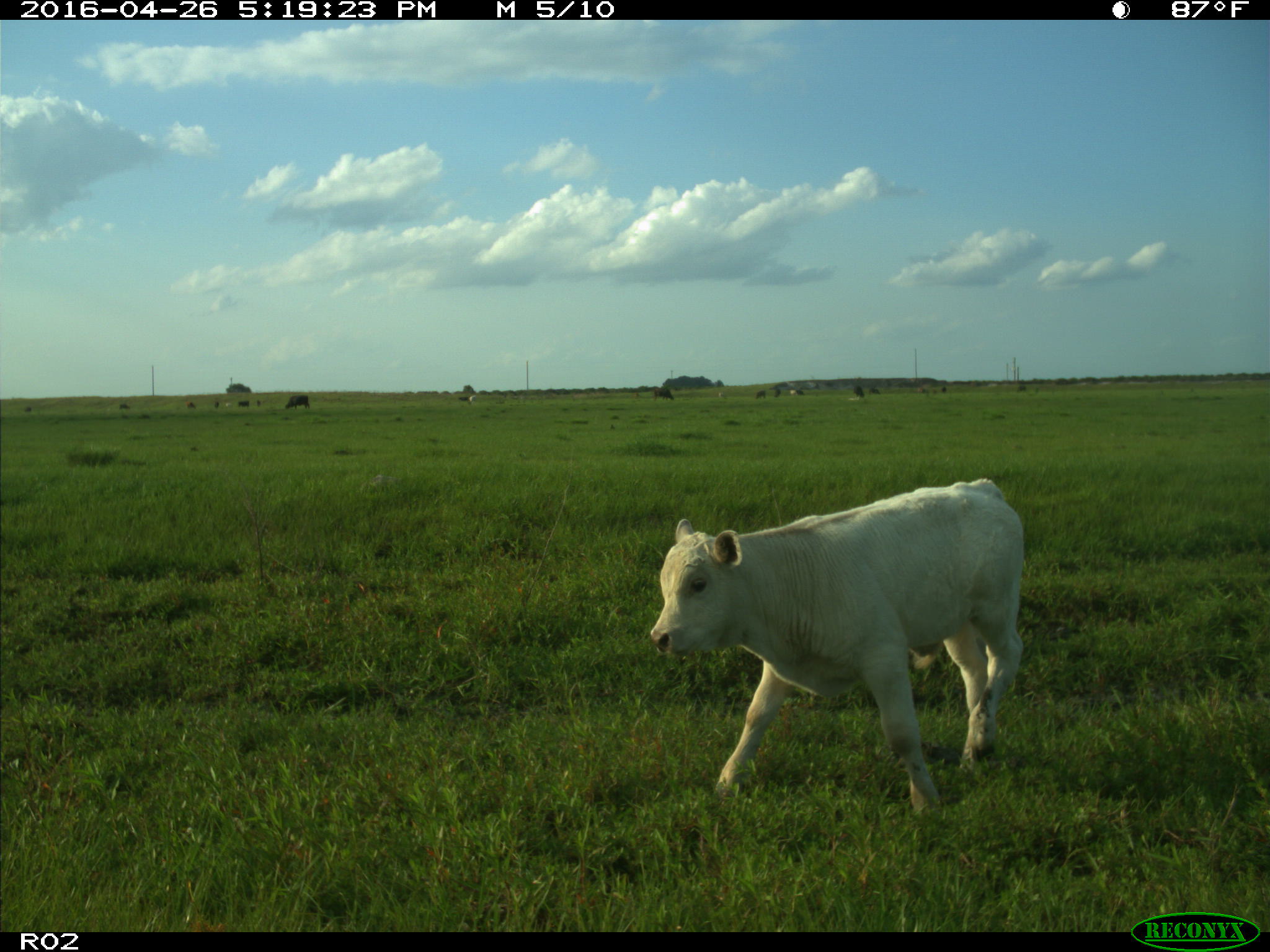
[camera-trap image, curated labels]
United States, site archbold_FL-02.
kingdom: Animalia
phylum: Chordata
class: Mammalia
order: Artiodactyla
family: Bovidae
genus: Bos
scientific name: Bos taurus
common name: domestic cow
Bos taurus (domestic cow).